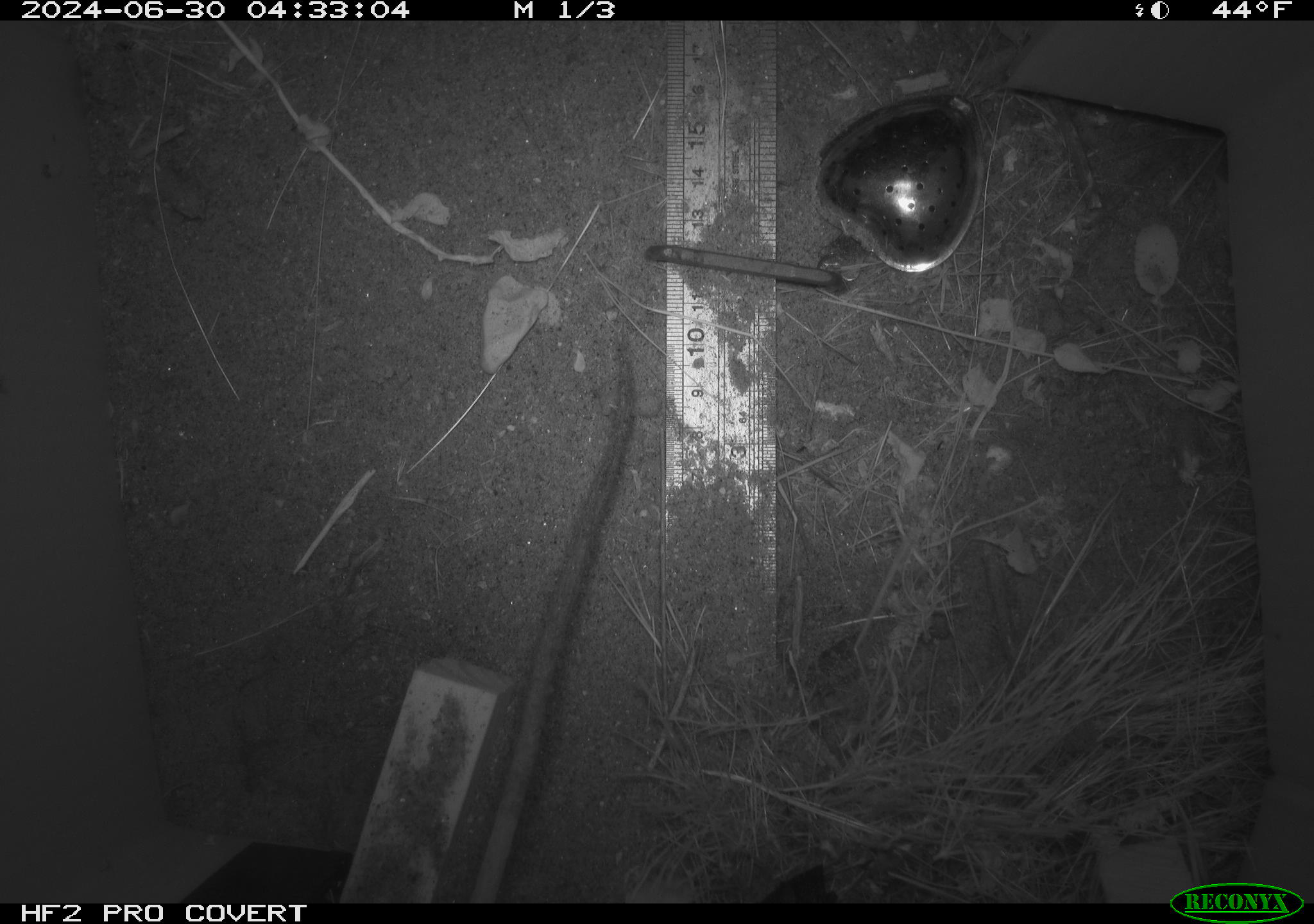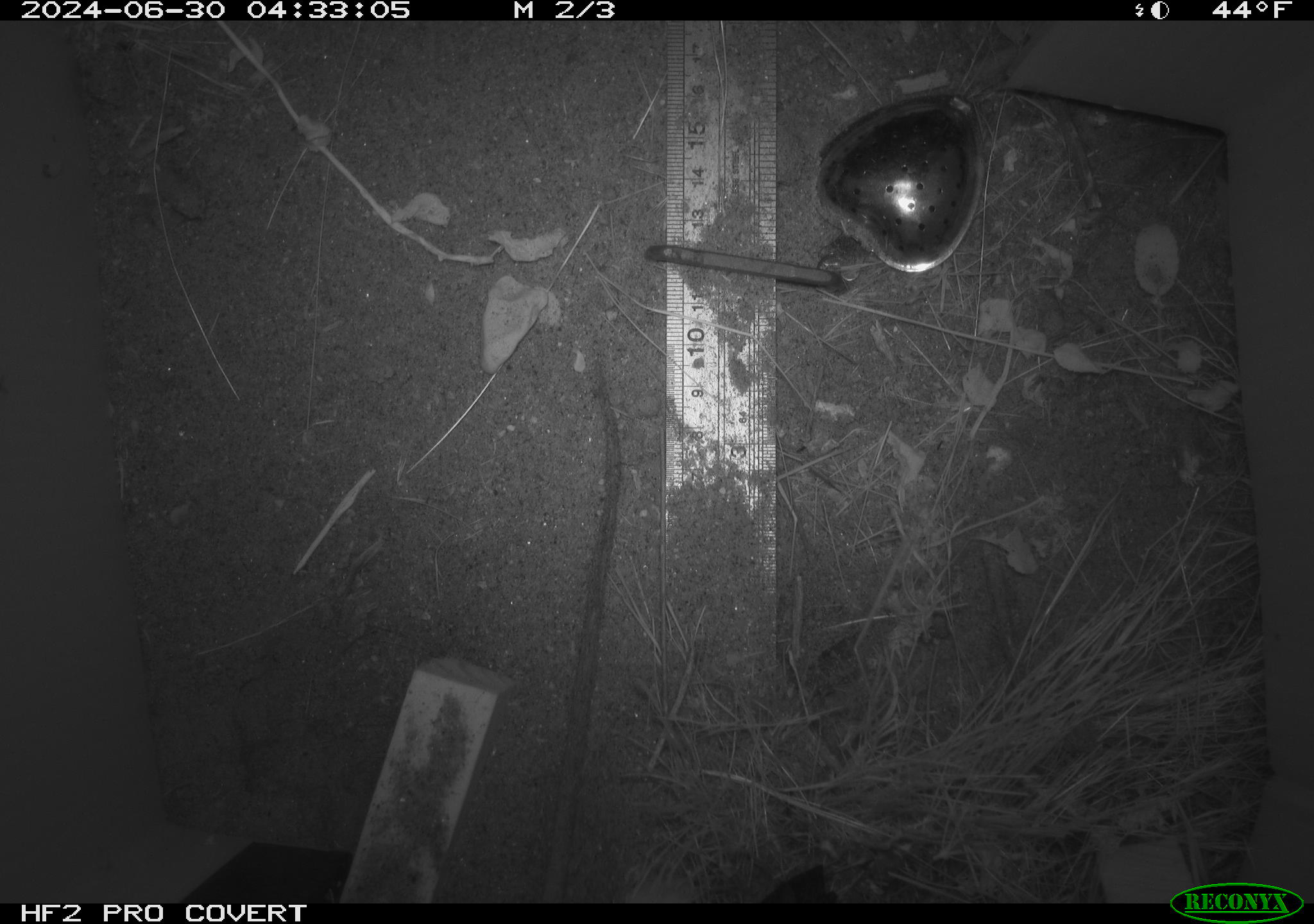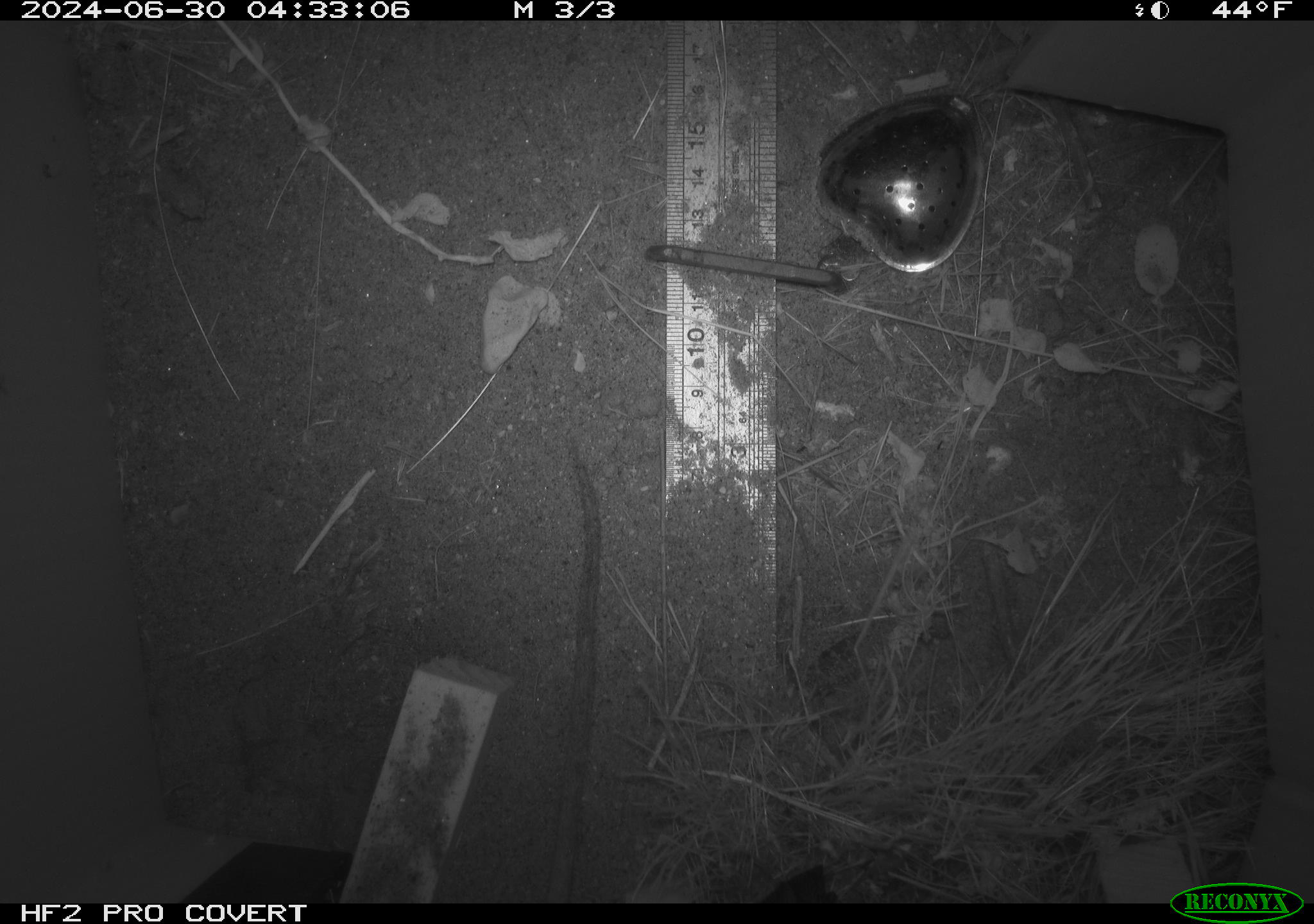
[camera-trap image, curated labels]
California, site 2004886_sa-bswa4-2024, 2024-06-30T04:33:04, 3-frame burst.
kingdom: Animalia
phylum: Chordata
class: Mammalia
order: Rodentia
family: Heteromyidae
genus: Dipodomys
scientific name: Dipodomys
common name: kangaroo rats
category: dipodomys species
Dipodomys species (kangaroo rats) (Dipodomys).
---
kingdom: Animalia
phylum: Chordata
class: Mammalia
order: Rodentia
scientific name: Rodentia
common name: rodent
Rodent (Rodentia).